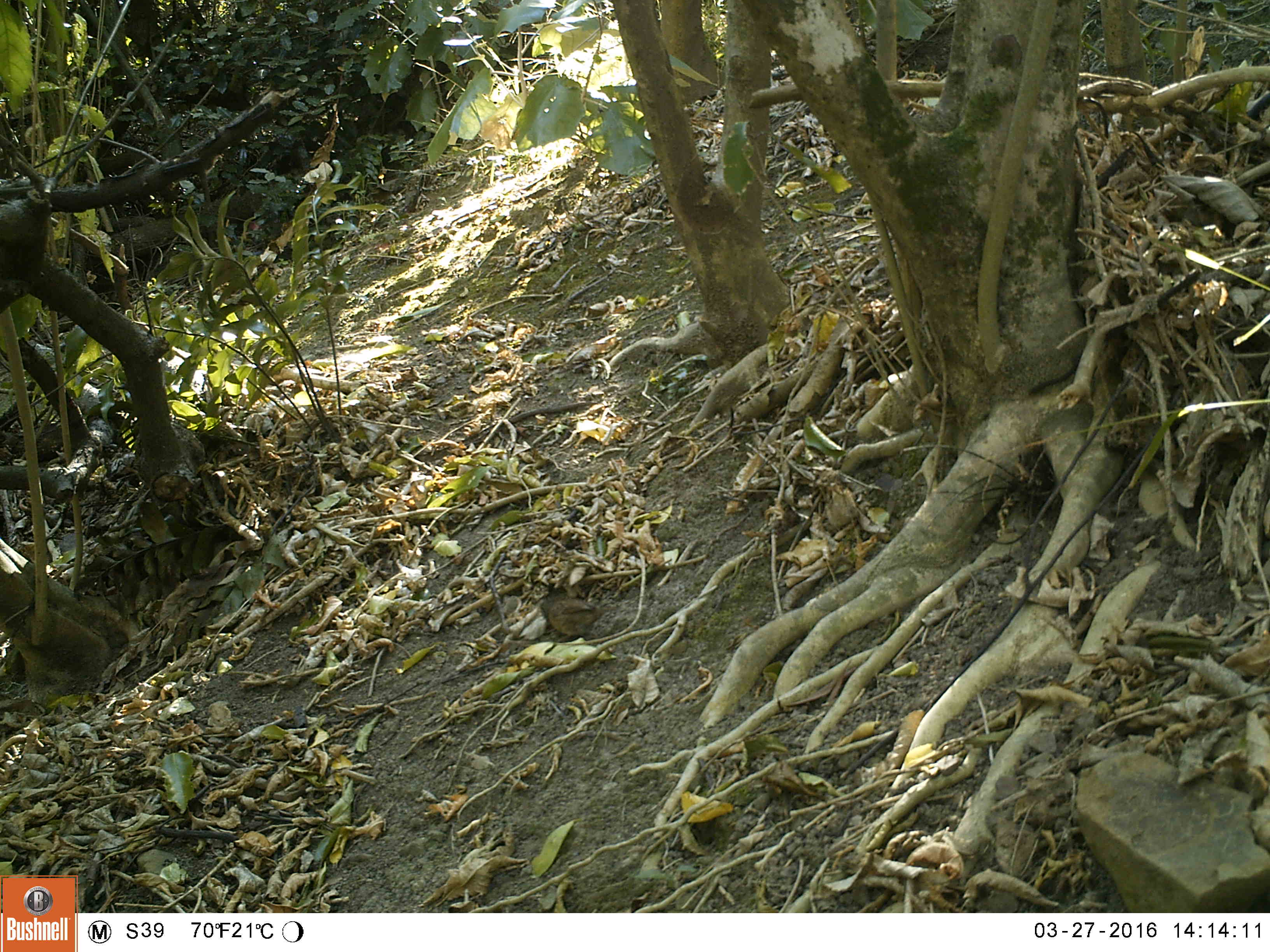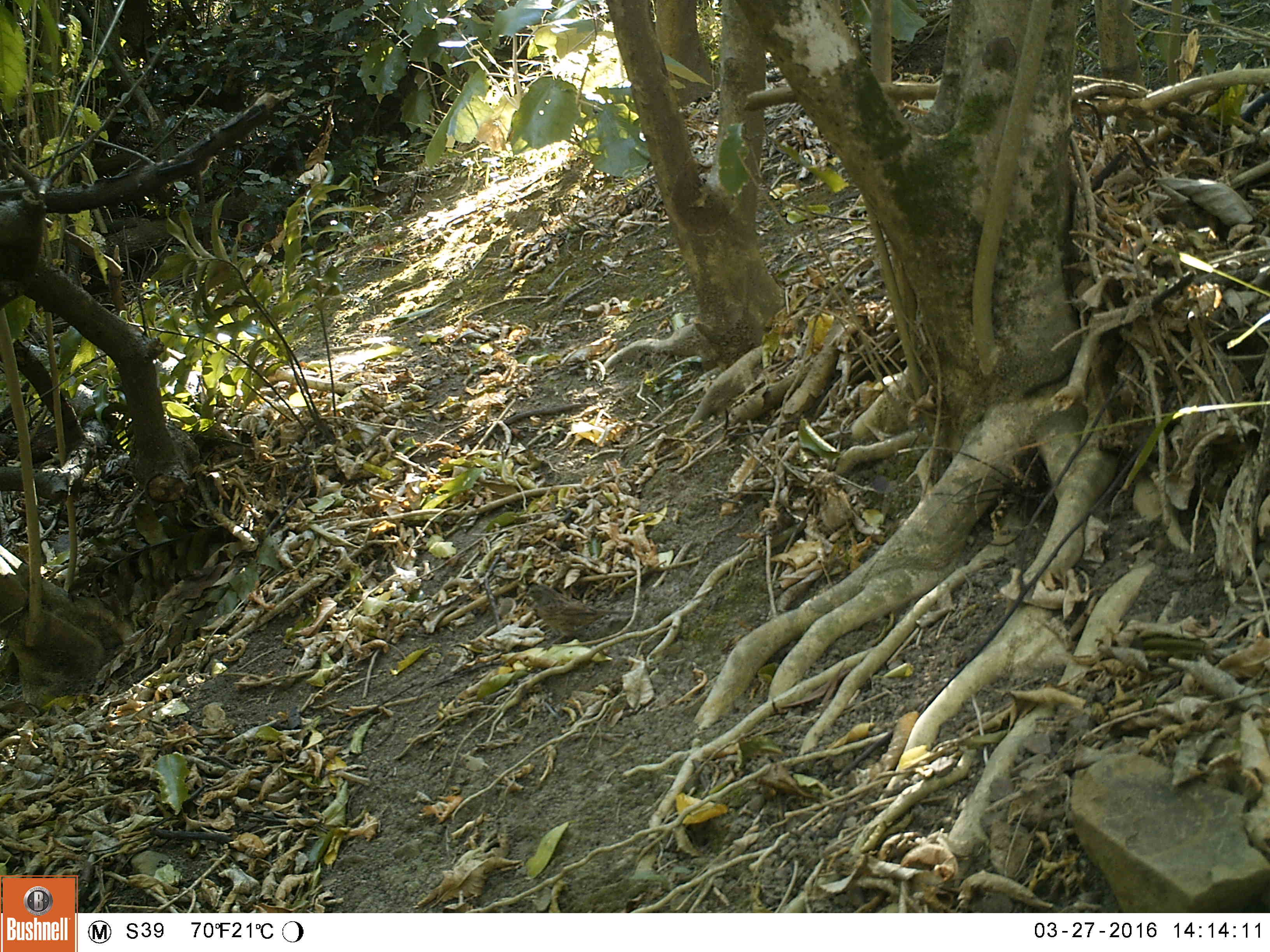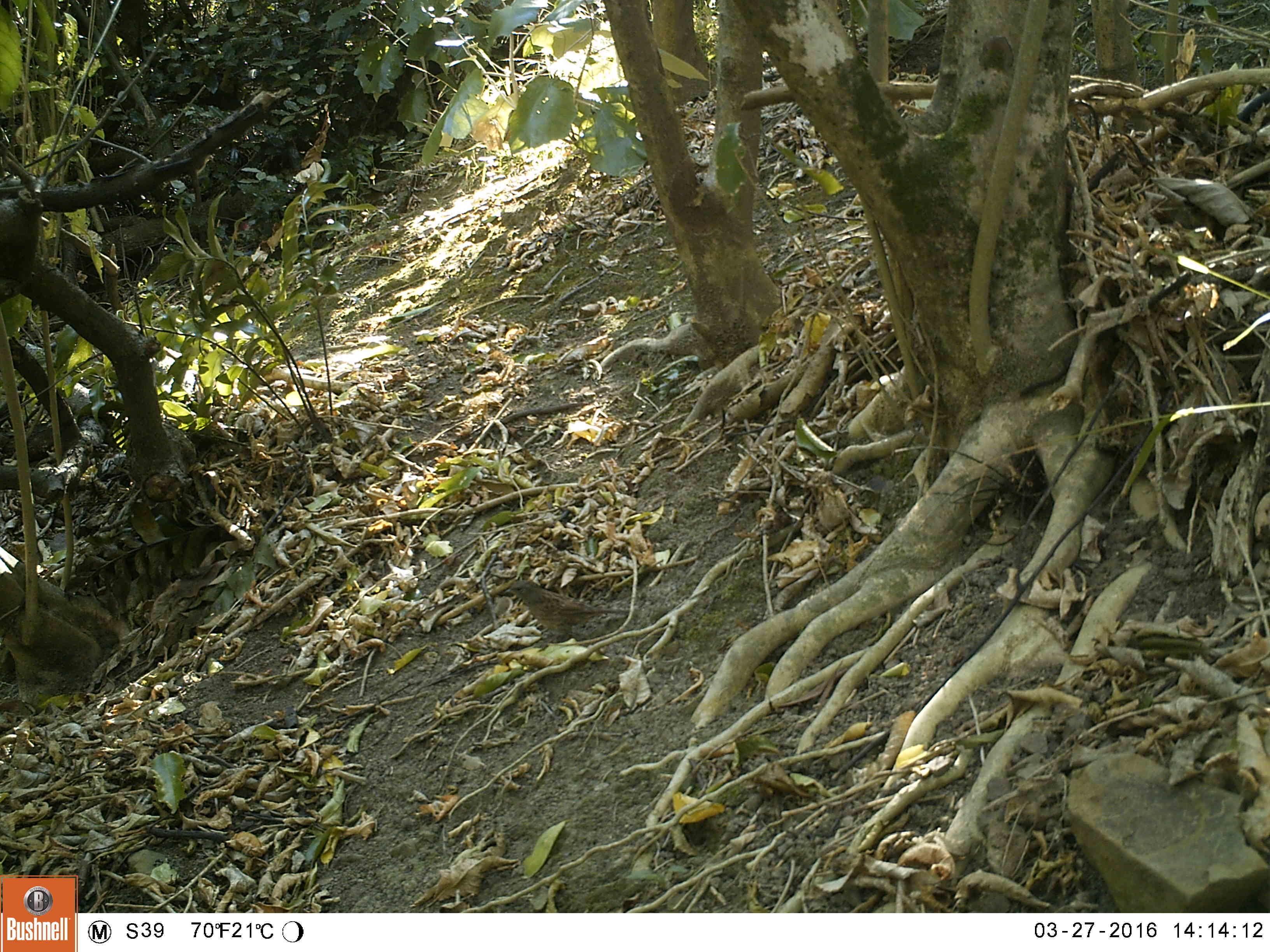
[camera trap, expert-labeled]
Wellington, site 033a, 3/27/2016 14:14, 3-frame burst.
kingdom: Animalia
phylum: Chordata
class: Aves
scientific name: Aves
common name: bird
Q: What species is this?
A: Bird (Aves).